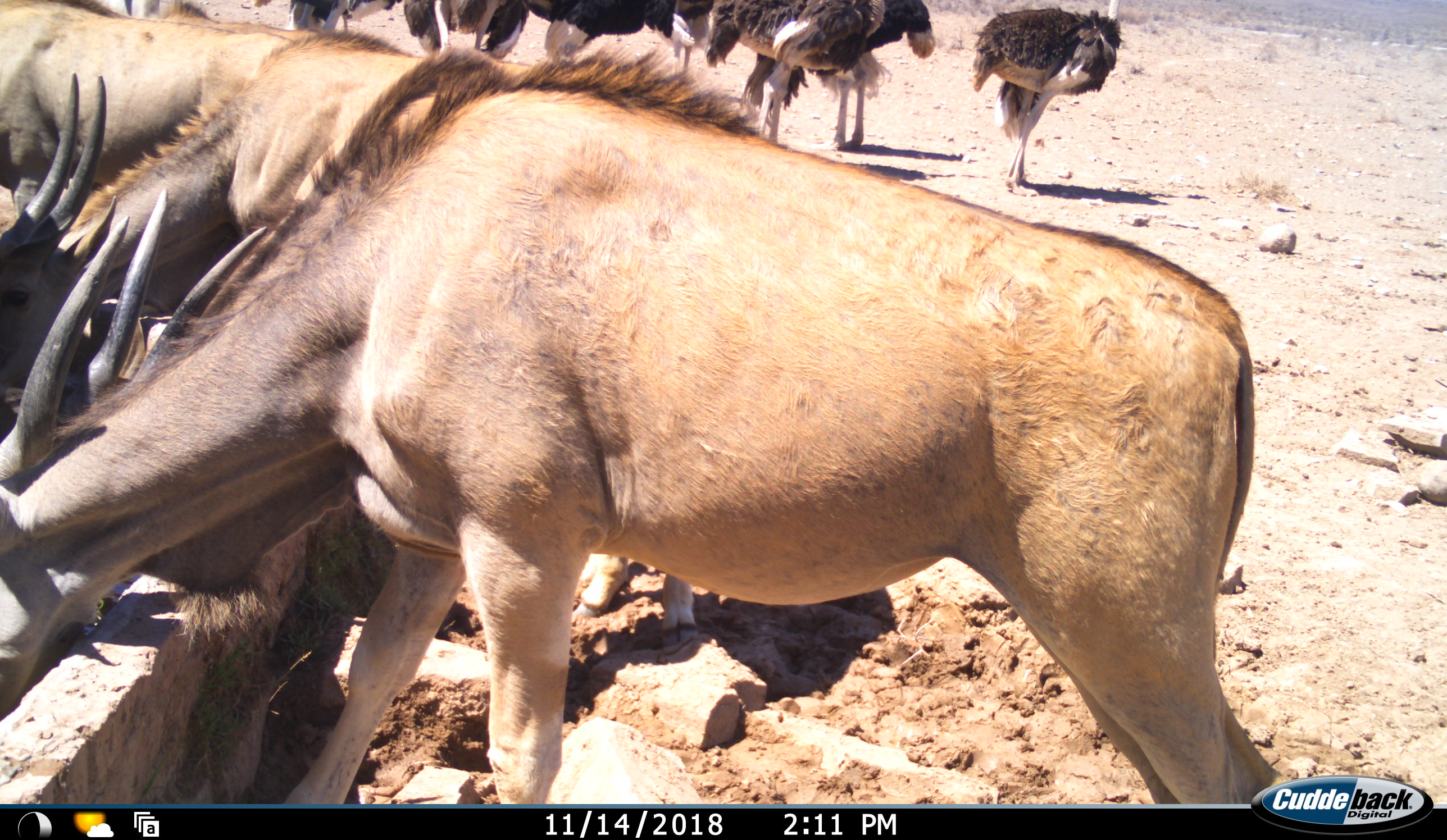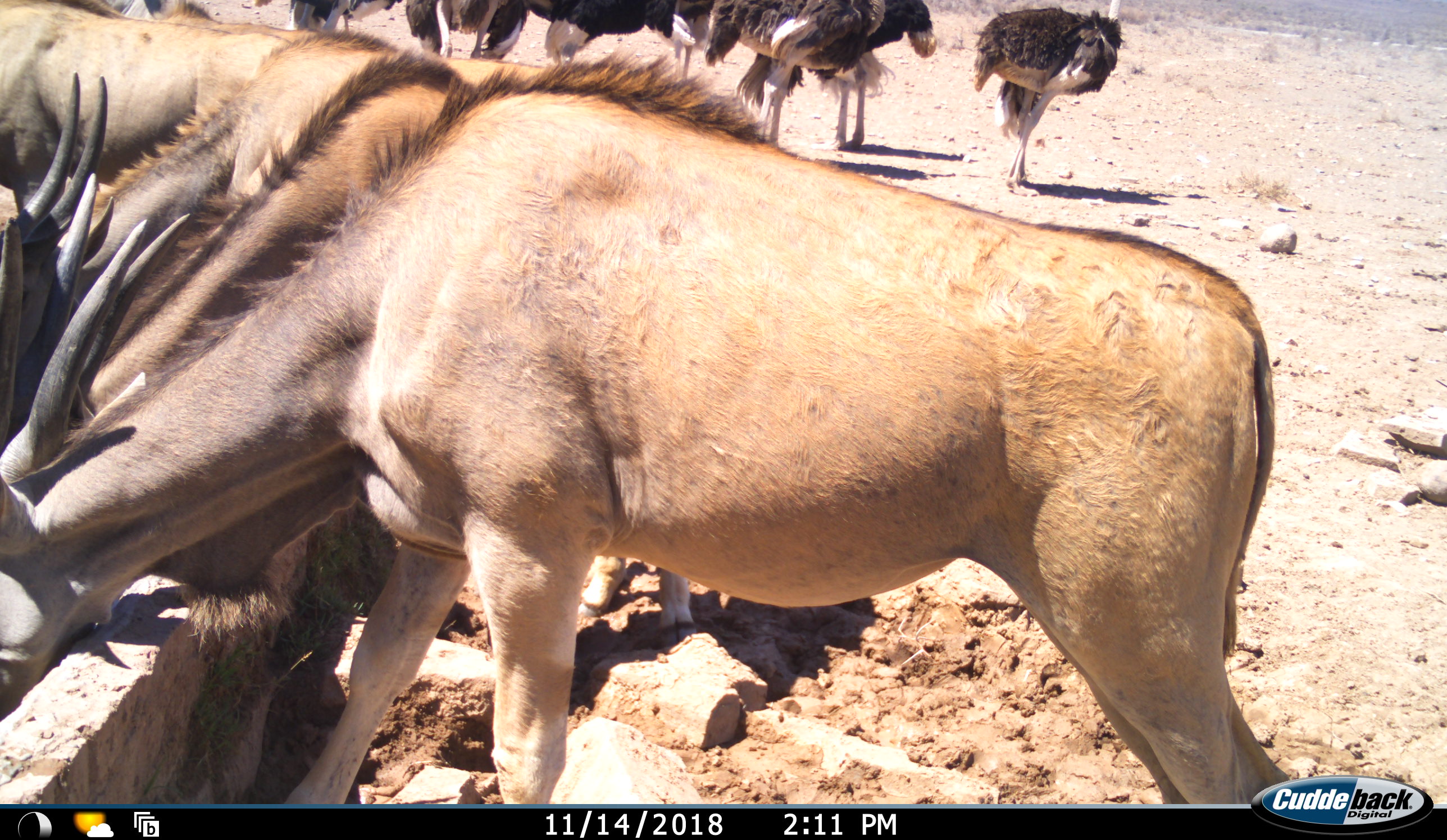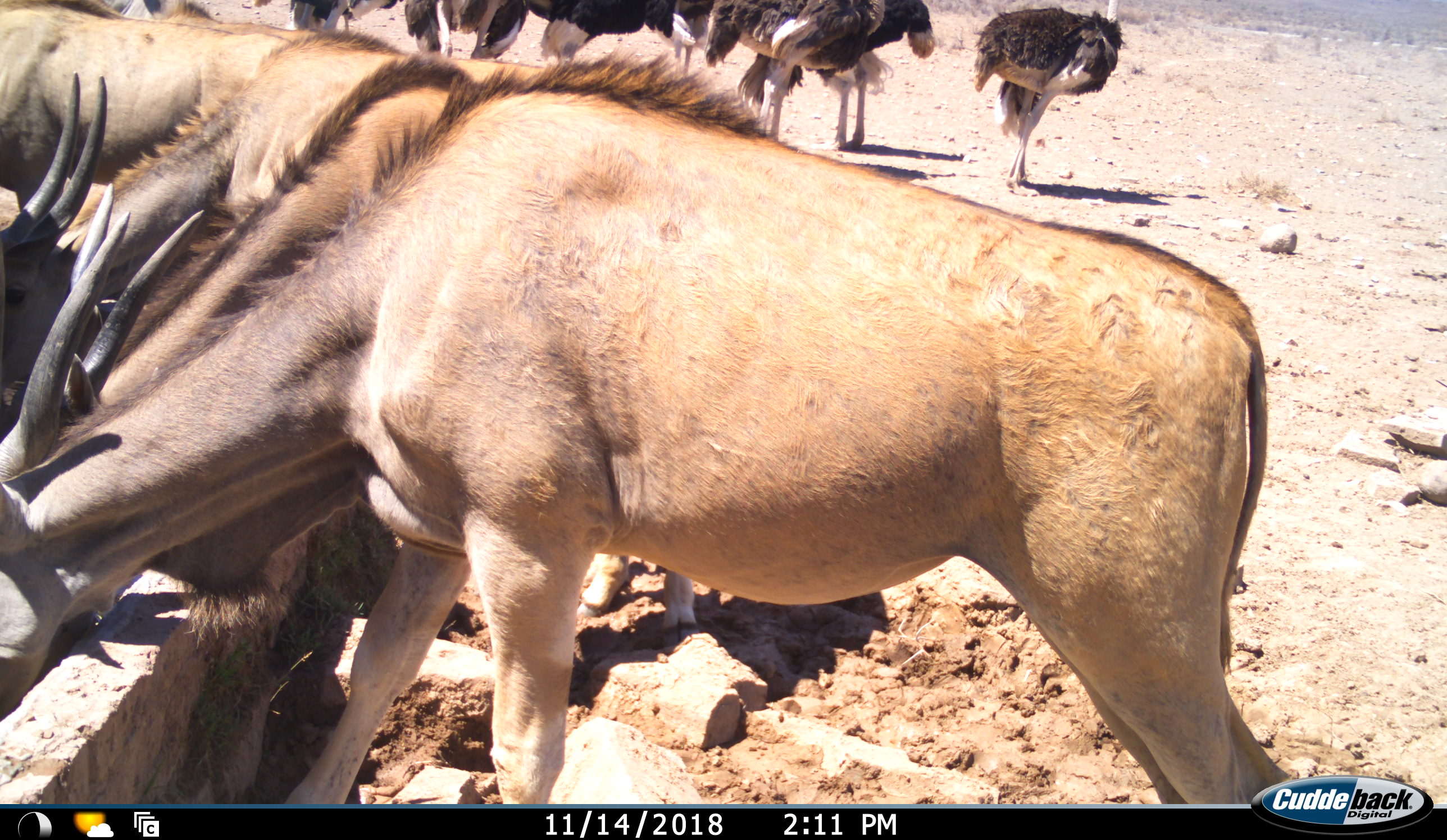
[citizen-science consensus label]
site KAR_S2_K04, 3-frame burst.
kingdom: Animalia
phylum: Chordata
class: Mammalia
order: Artiodactyla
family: Bovidae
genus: Tragelaphus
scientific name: Tragelaphus oryx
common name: eland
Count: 4.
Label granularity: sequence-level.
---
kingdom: Animalia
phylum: Chordata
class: Aves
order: Struthioniformes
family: Struthionidae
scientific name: Struthionidae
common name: ostrich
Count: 8.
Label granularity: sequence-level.